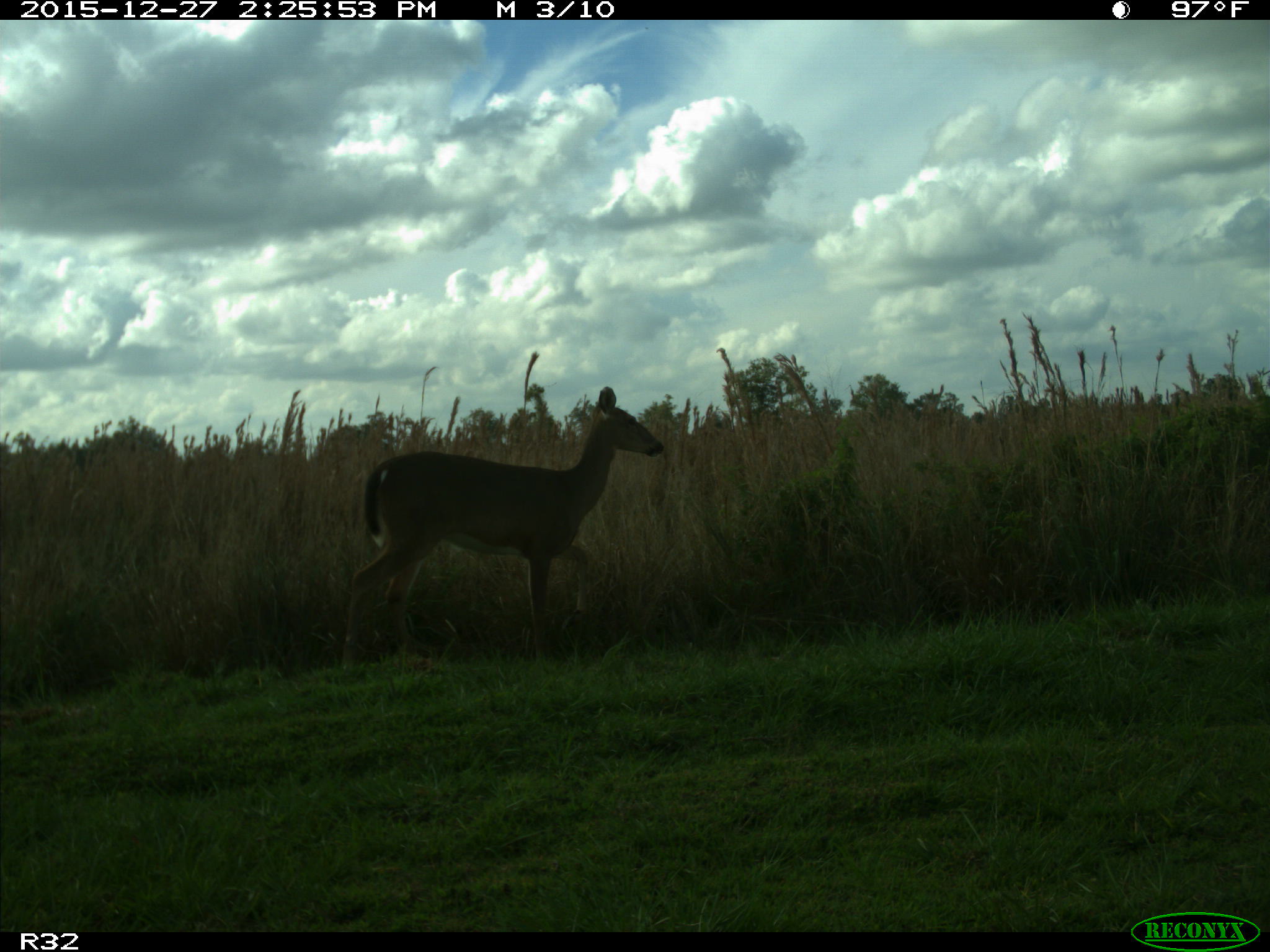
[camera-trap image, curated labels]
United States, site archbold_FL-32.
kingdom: Animalia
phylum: Chordata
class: Mammalia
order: Artiodactyla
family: Cervidae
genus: Odocoileus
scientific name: Odocoileus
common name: deer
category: unidentified deer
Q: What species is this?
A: Unidentified deer (deer) (Odocoileus).